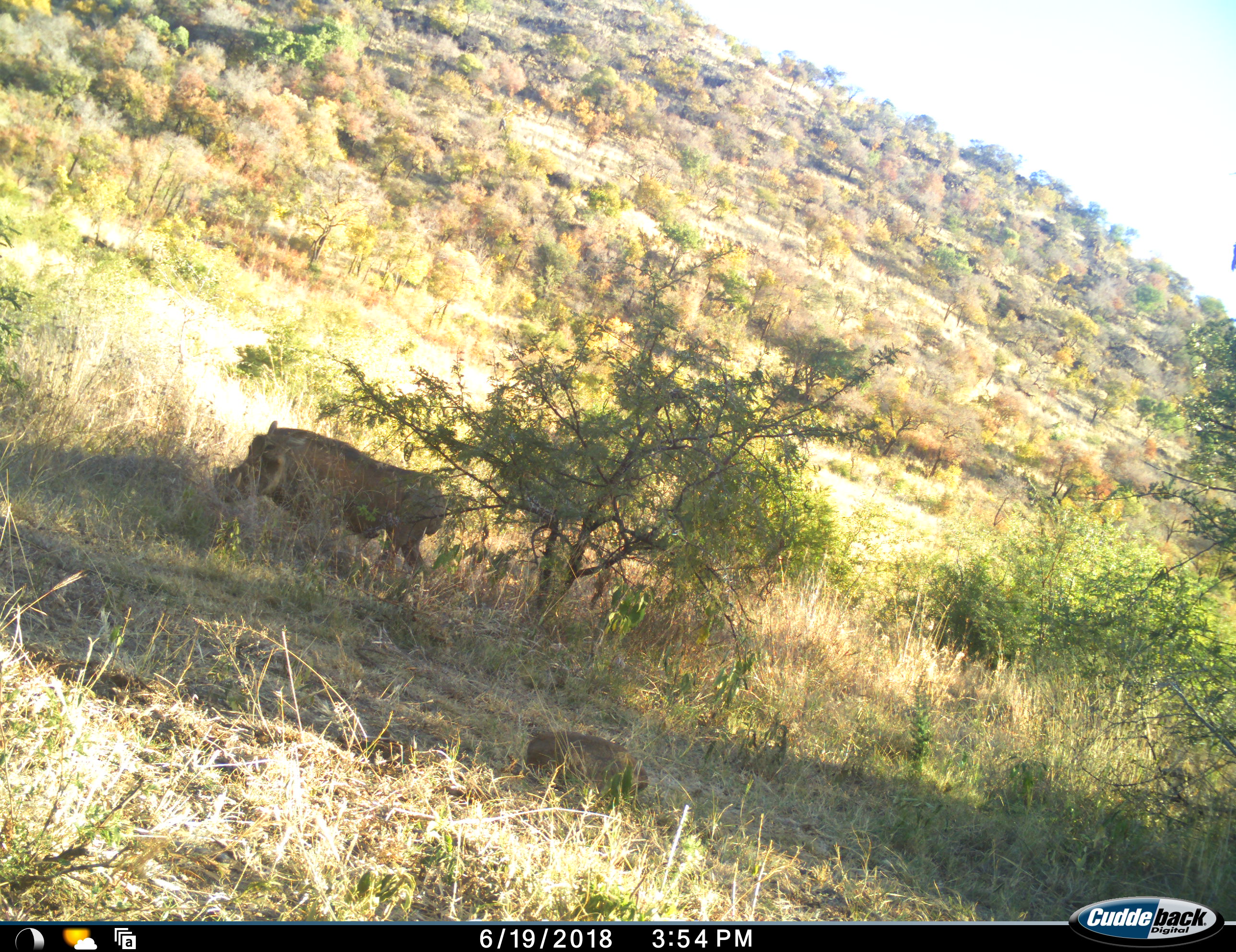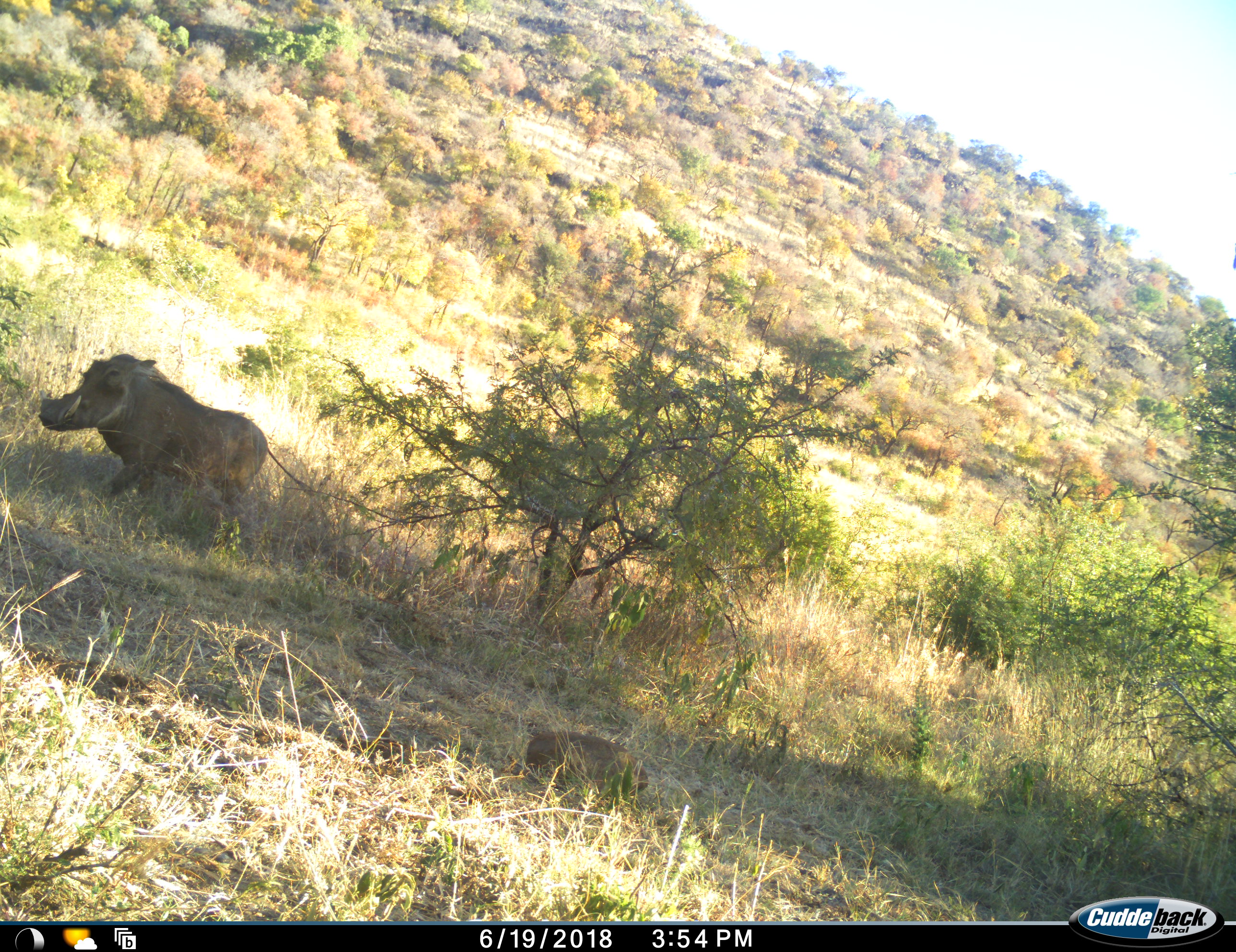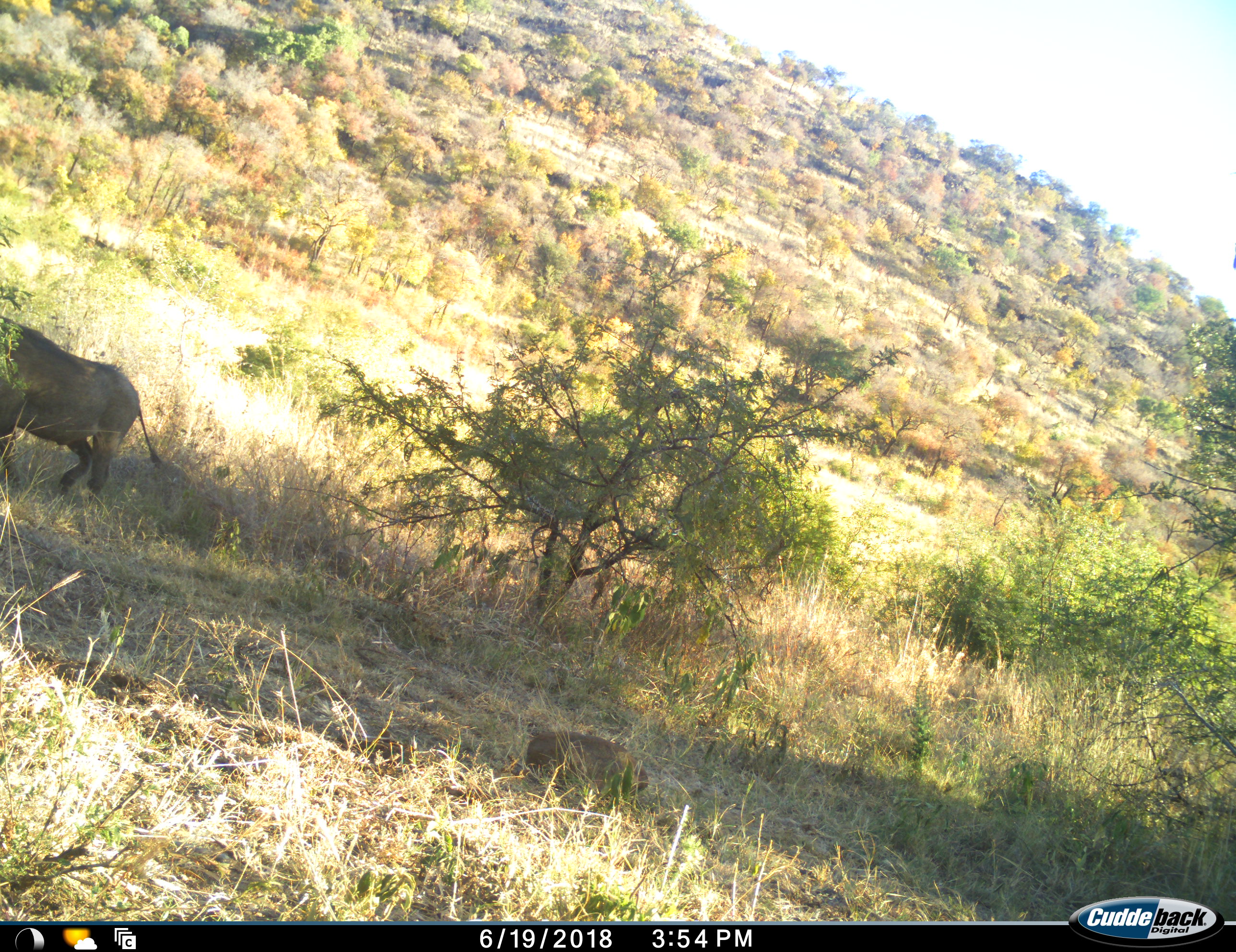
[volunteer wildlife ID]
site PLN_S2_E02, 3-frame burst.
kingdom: Animalia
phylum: Chordata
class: Mammalia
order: Artiodactyla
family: Suidae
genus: Phacochoerus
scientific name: Phacochoerus africanus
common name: warthog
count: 1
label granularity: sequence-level